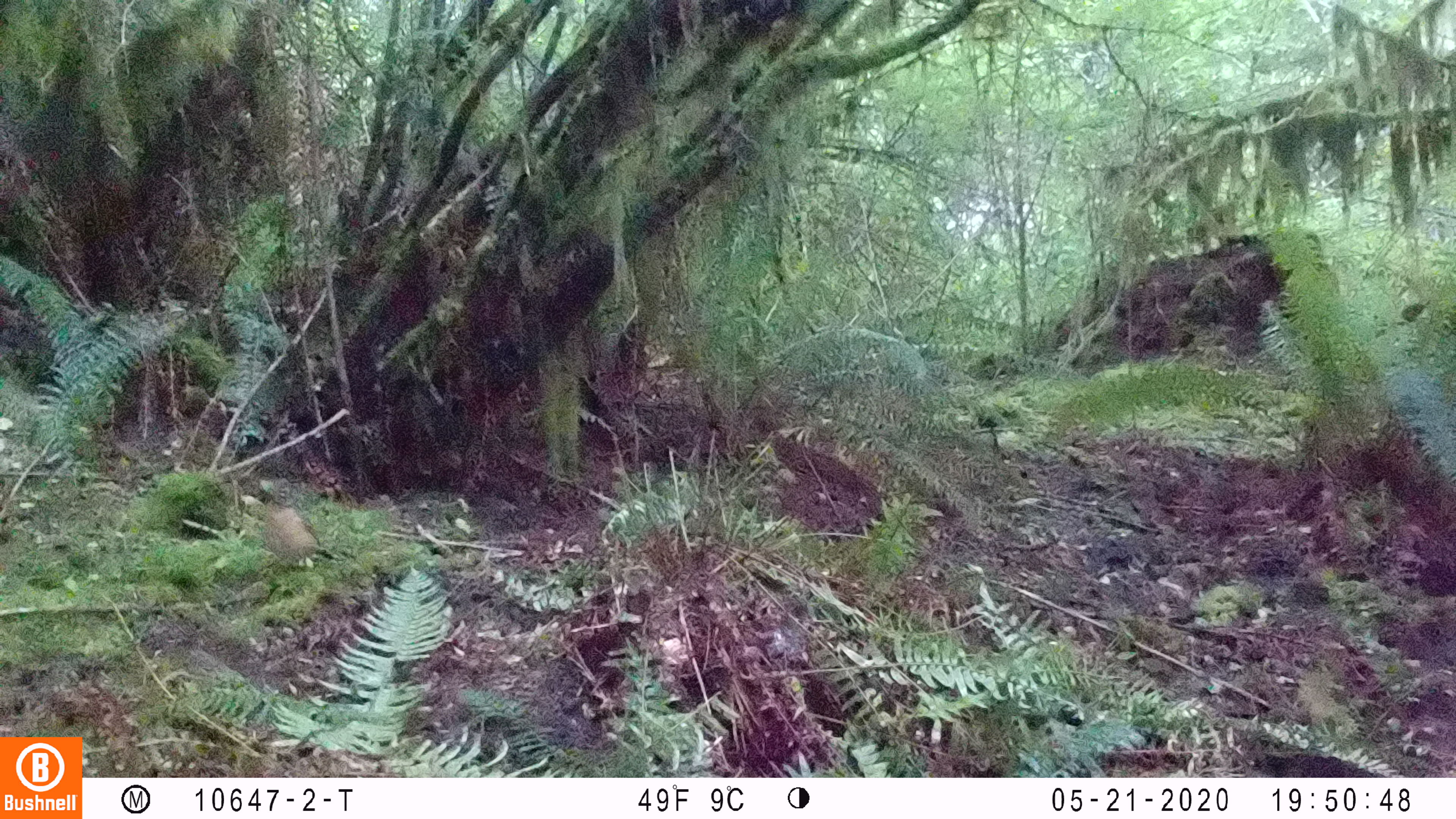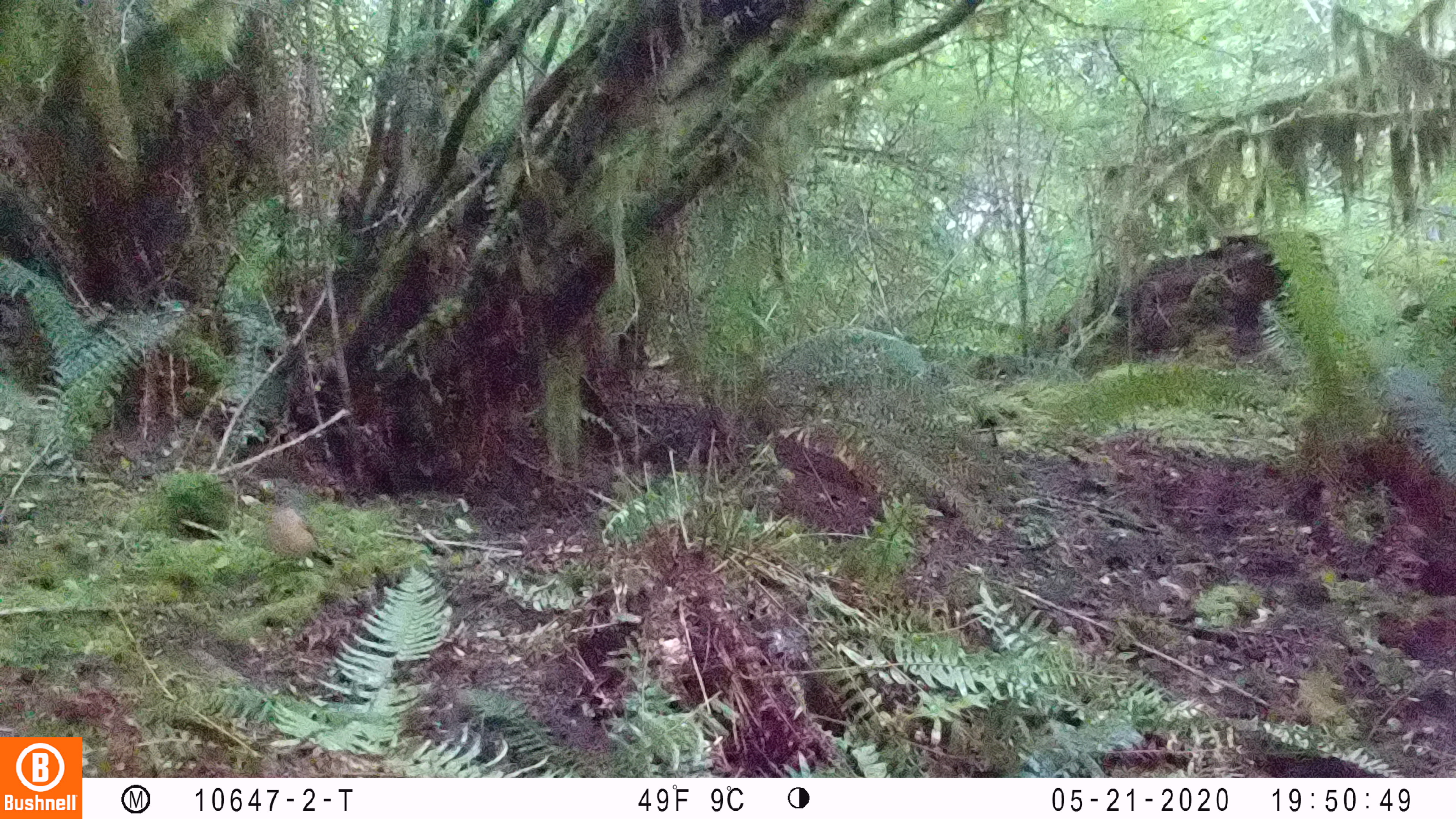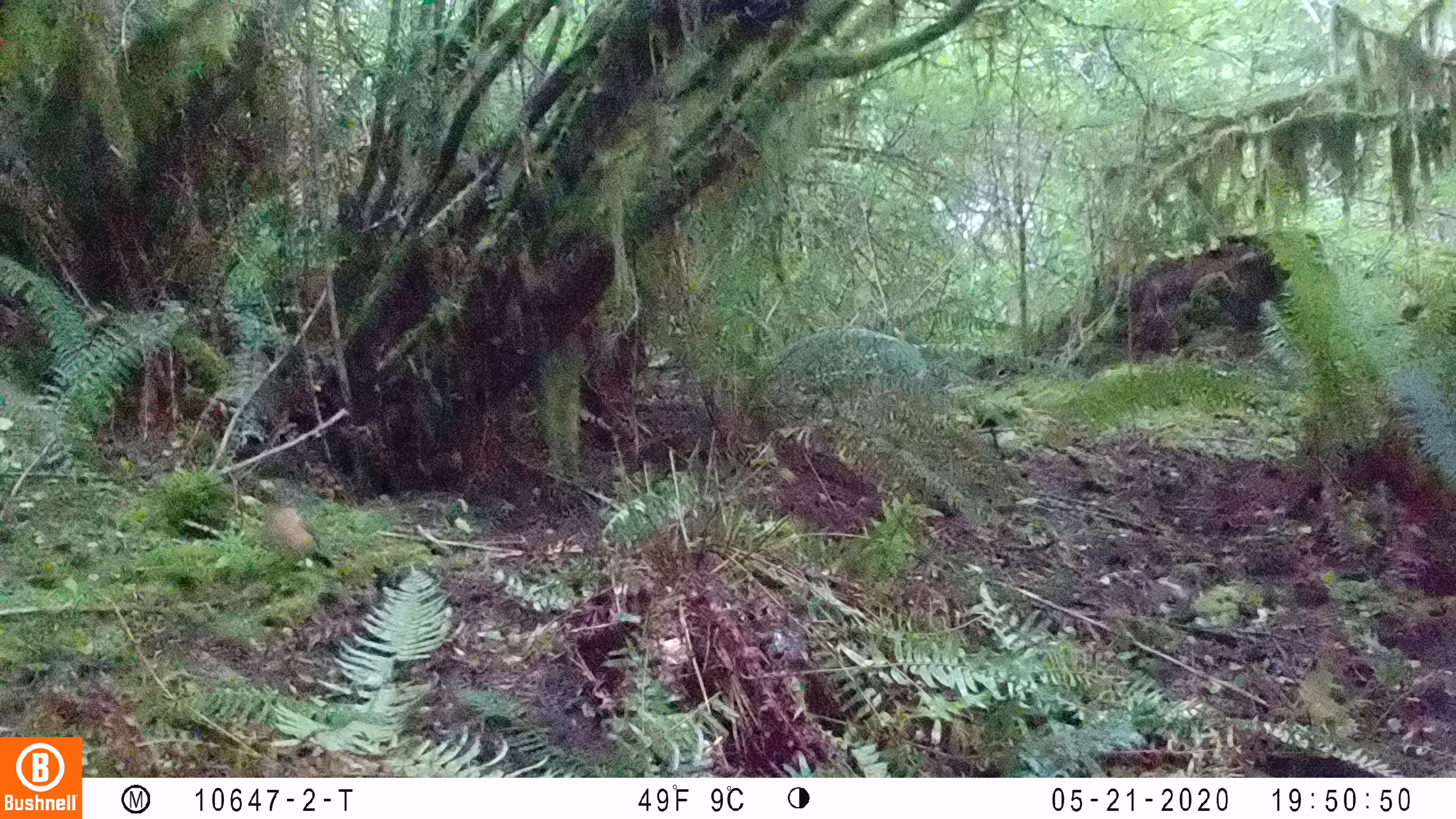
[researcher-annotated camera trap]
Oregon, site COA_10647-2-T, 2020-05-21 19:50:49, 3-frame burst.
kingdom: Animalia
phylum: Chordata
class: Aves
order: Passeriformes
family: Turdidae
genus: Turdus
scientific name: Turdus migratorius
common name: american robin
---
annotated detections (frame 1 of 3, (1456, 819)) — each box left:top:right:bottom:
american robin: 245:468:347:580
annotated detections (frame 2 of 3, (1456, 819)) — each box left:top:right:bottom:
american robin: 248:471:340:578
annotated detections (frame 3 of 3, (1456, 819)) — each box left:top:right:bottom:
american robin: 248:469:347:584